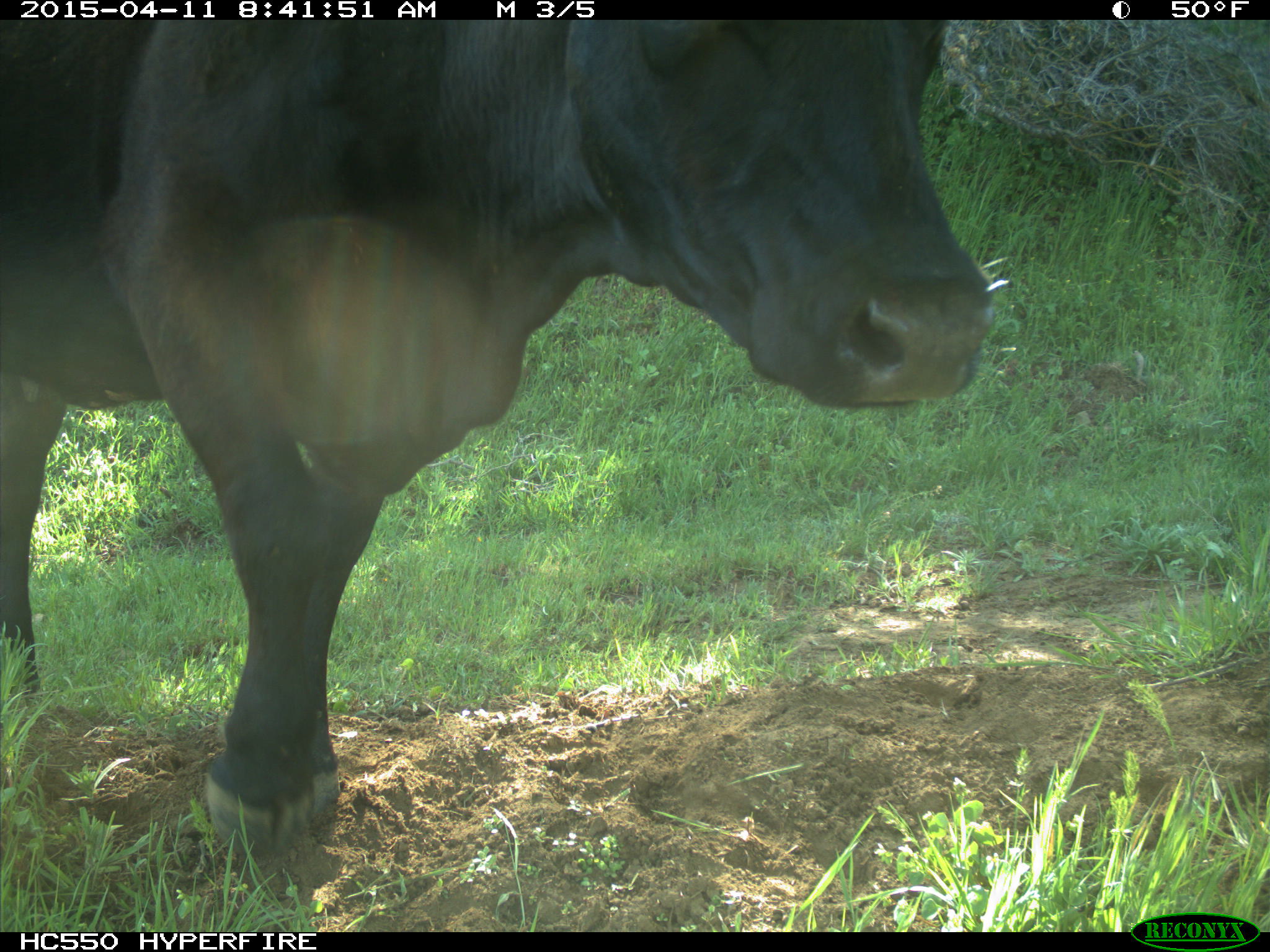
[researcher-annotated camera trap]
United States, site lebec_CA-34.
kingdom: Animalia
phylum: Chordata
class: Mammalia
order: Artiodactyla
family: Bovidae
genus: Bos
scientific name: Bos taurus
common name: domestic cow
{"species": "Bos taurus (domestic cow)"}